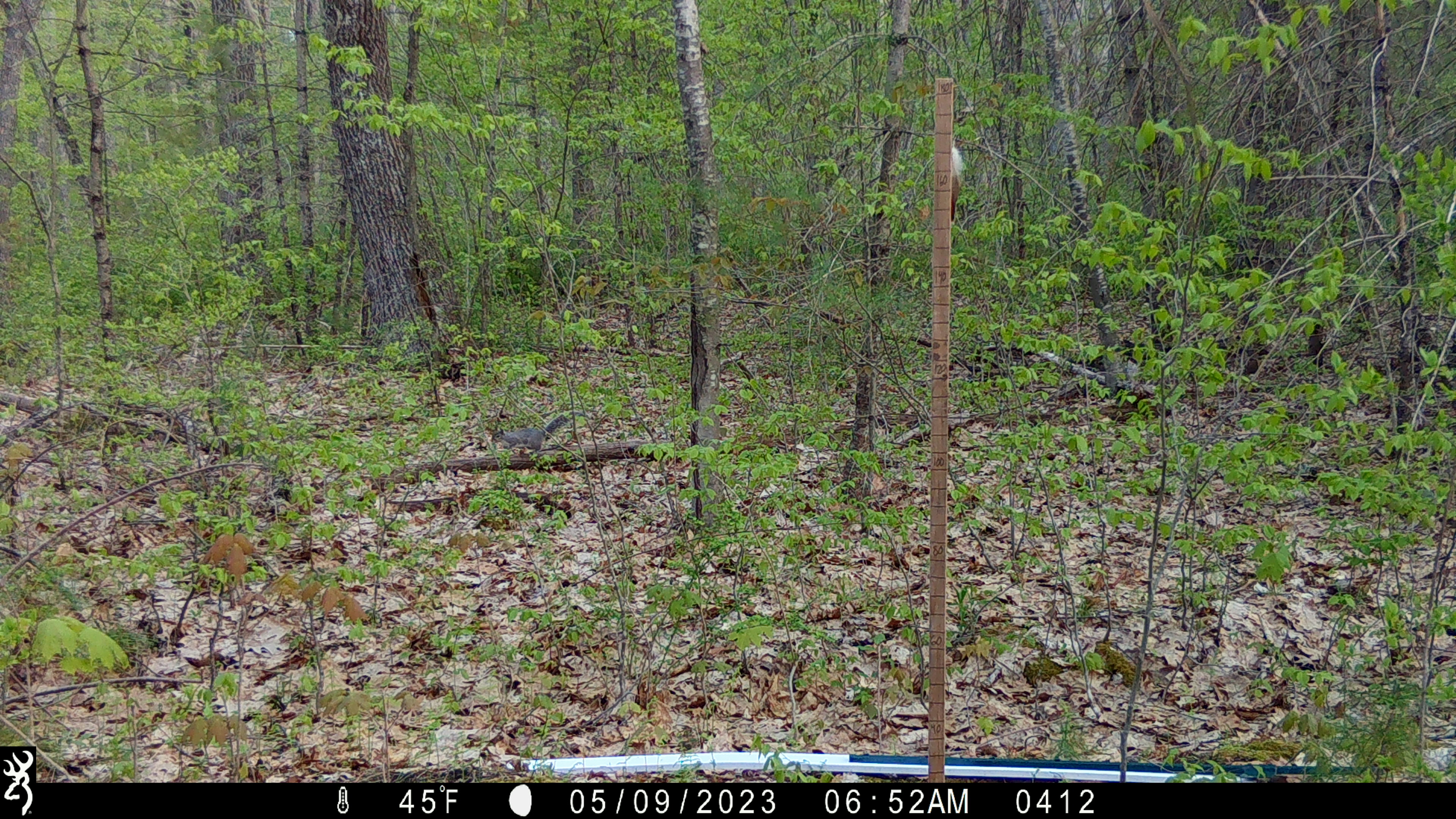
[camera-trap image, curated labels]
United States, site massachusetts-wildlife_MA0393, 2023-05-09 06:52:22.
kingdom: Animalia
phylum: Chordata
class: Mammalia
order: Rodentia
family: Sciuridae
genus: Sciurus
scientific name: Sciurus carolinensis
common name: gray squirrel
Gray squirrel (Sciurus carolinensis).